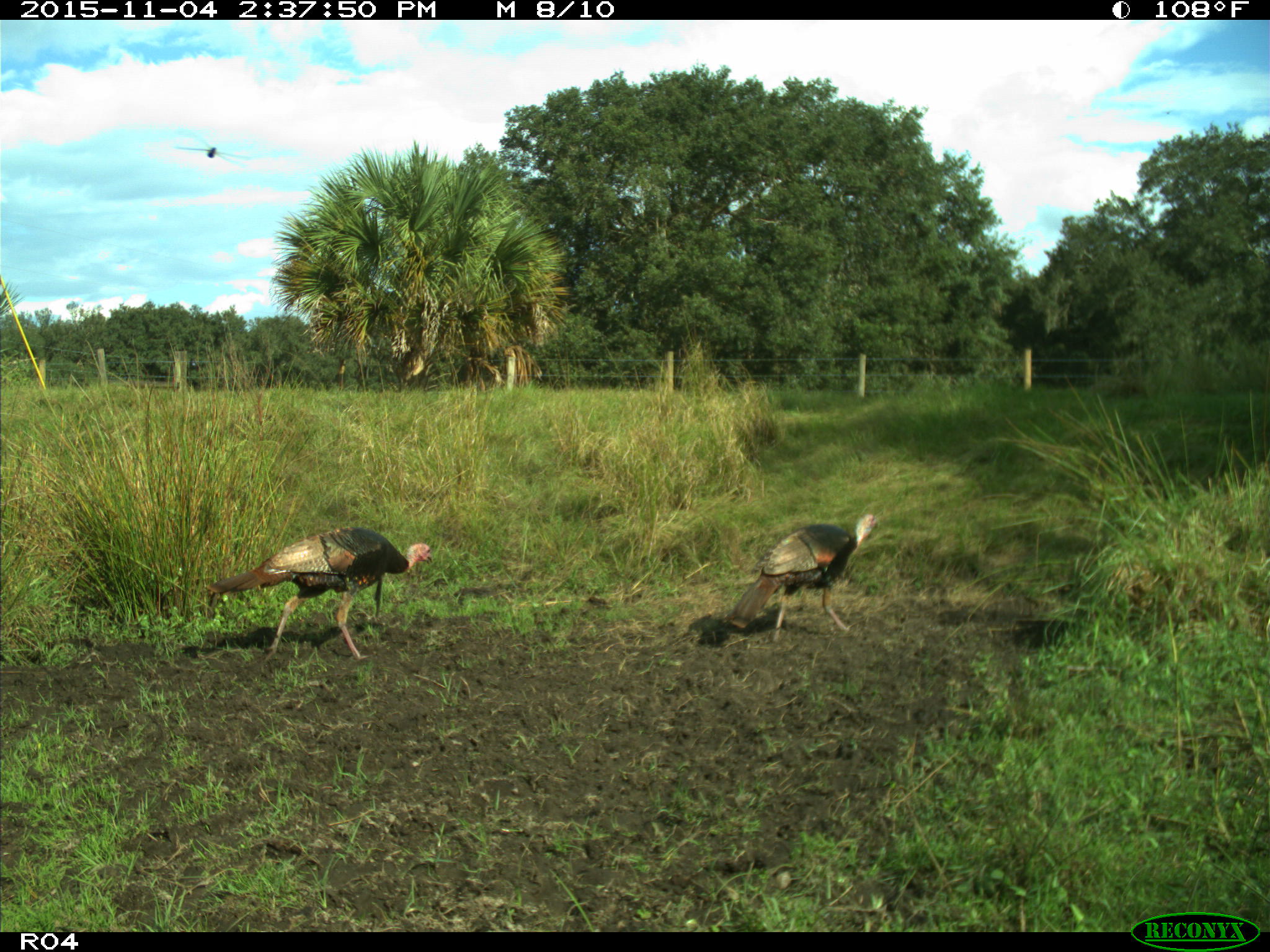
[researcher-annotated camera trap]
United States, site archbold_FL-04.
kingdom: Animalia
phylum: Chordata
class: Aves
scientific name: Aves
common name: birds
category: unidentified bird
Unidentified bird (birds) (Aves).